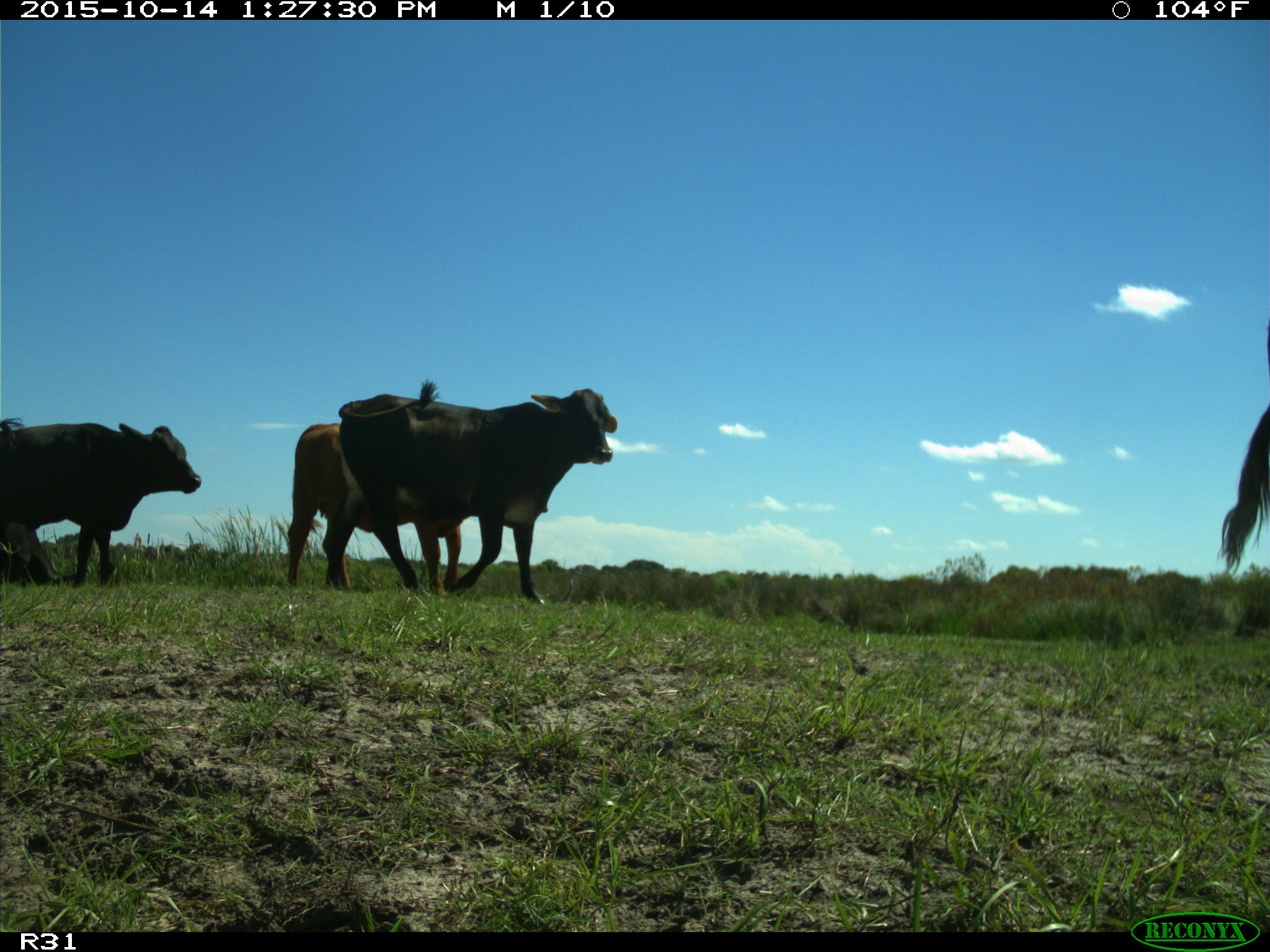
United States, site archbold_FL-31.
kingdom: Animalia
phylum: Chordata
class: Mammalia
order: Artiodactyla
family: Bovidae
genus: Bos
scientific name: Bos taurus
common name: domestic cow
Bos taurus (domestic cow).